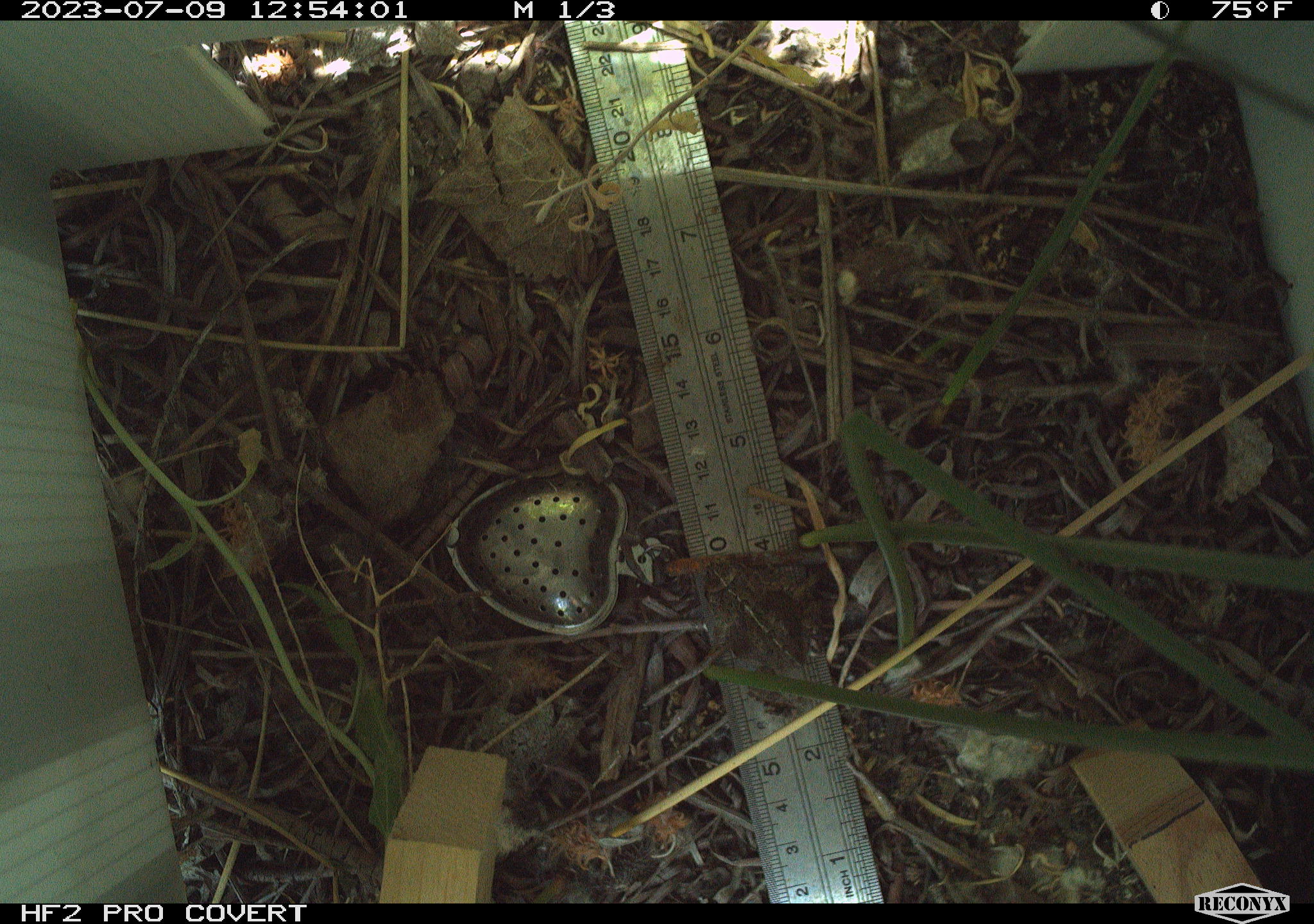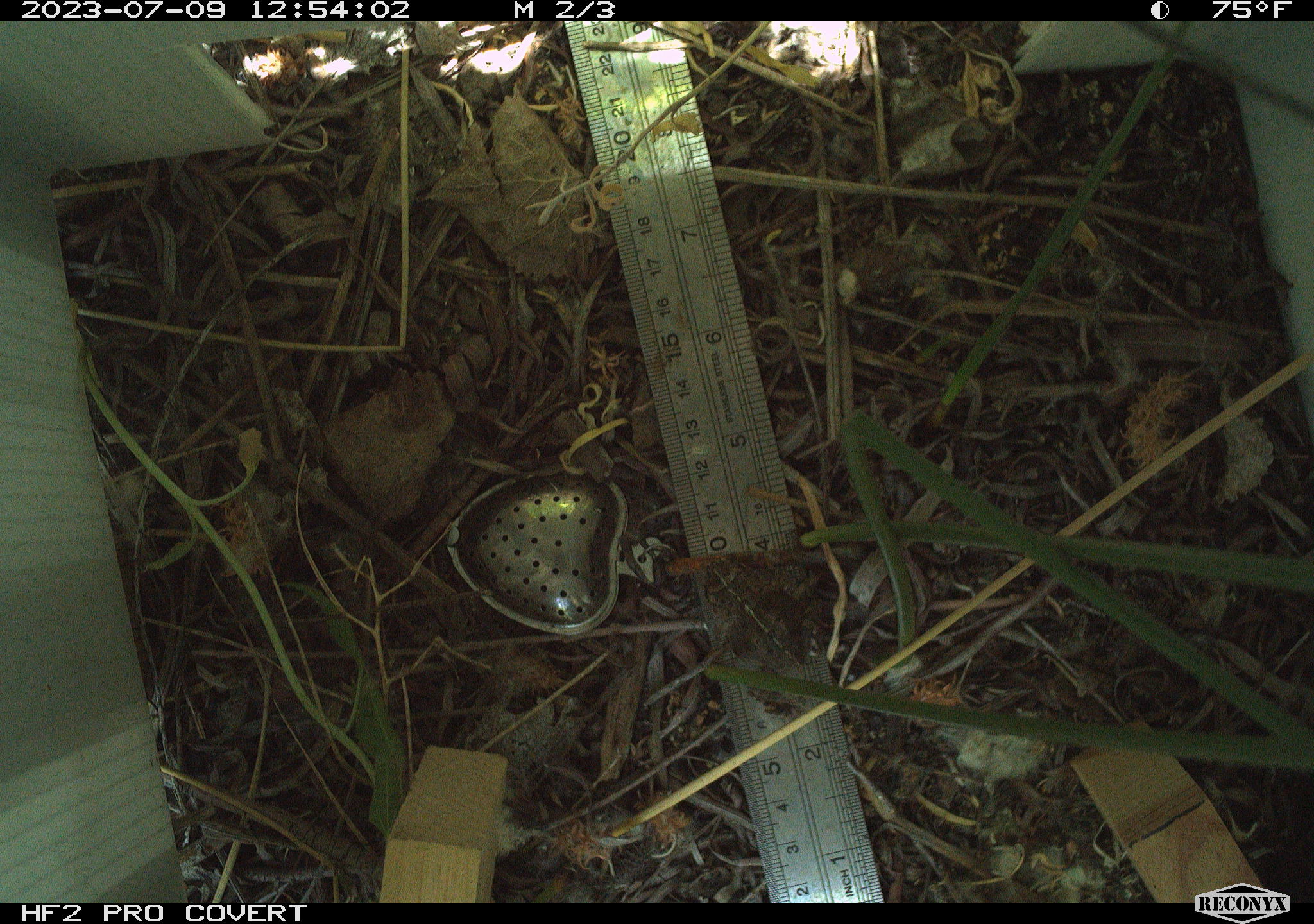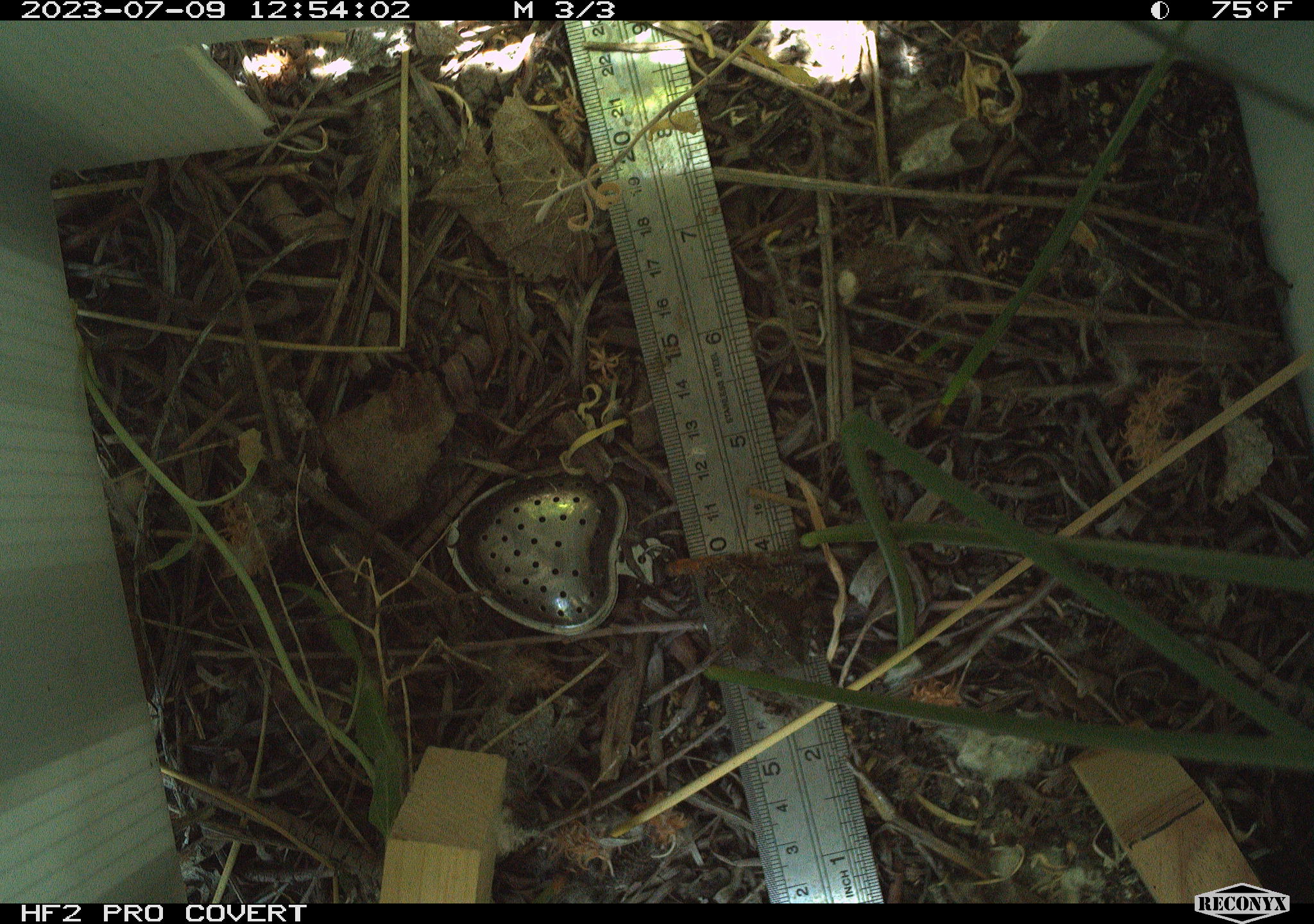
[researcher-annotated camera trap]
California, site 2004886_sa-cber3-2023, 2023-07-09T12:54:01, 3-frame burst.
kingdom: Animalia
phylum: Chordata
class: Amphibia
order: Anura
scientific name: Anura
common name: frogs